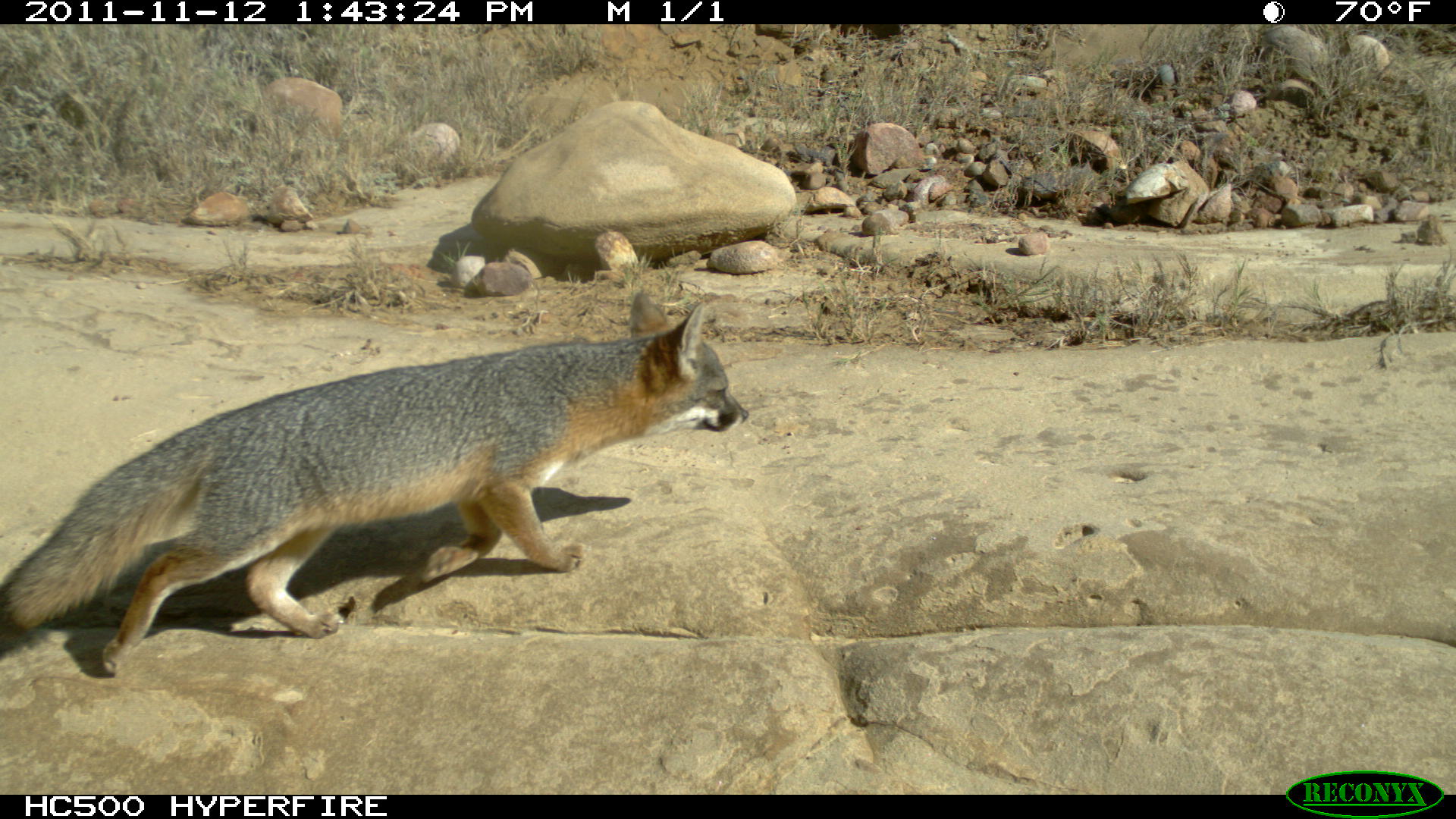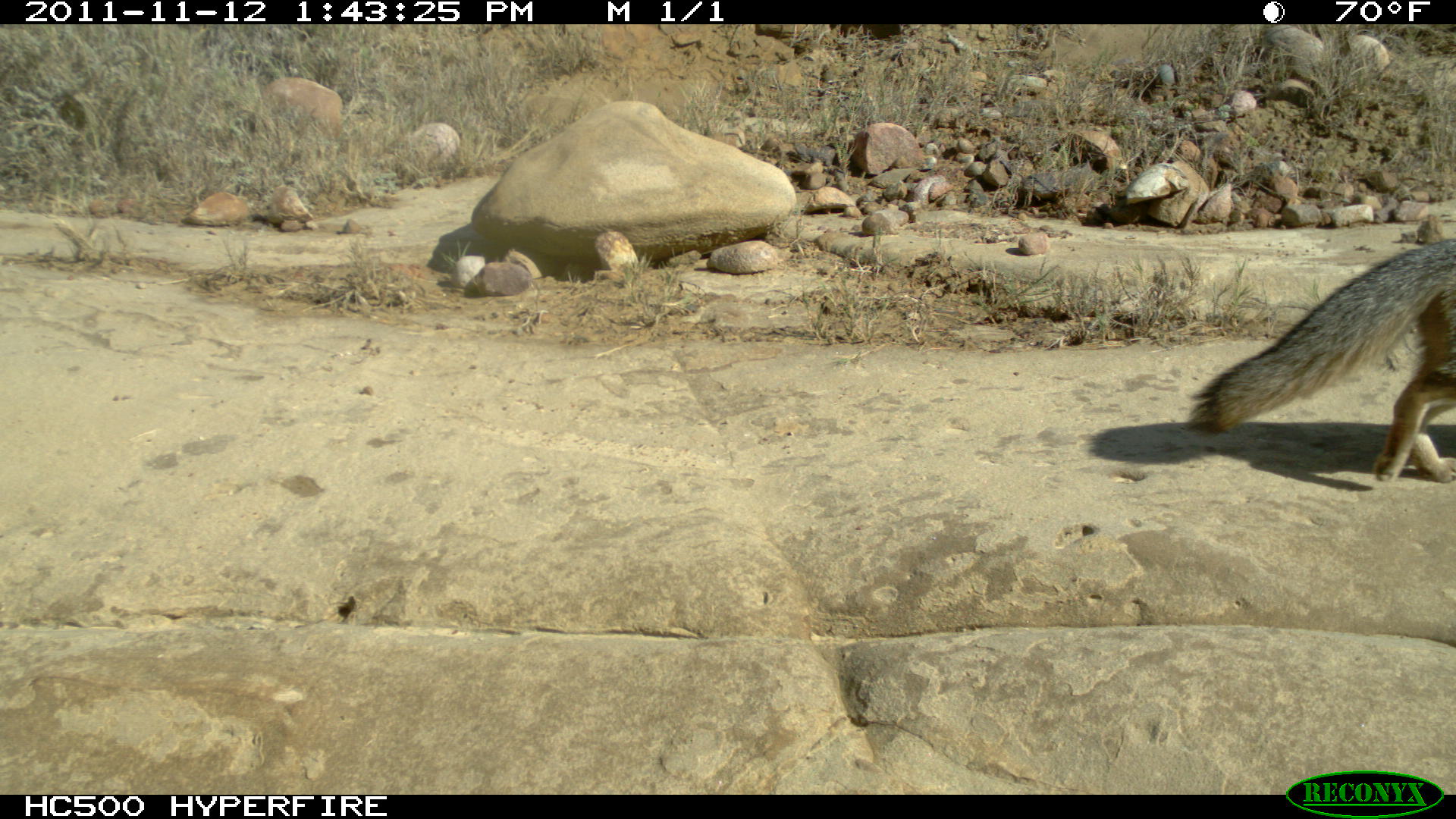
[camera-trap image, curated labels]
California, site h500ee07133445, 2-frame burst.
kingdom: Animalia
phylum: Chordata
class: Mammalia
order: Carnivora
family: Canidae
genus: Urocyon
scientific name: Urocyon littoralis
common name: island fox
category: fox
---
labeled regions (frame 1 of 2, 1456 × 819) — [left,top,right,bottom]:
fox: [0,290,748,676]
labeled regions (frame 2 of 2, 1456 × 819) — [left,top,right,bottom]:
fox: [1188,238,1455,482]